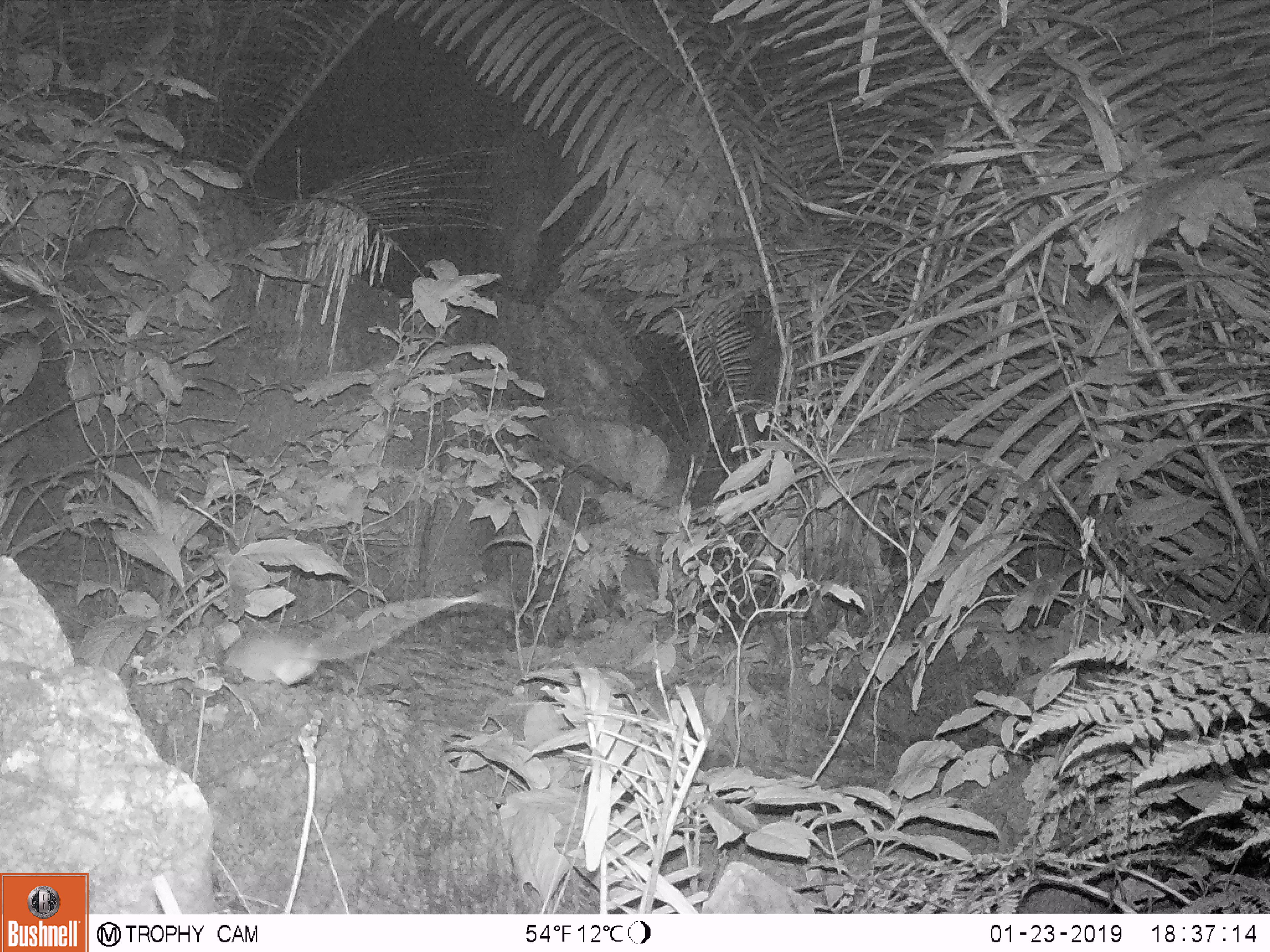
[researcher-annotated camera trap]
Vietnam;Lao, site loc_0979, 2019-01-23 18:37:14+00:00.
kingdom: Animalia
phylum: Chordata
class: Mammalia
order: Rodentia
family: Muridae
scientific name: Muridae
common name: old-world mice and rats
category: unidentified murid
Unidentified murid (old-world mice and rats) (Muridae). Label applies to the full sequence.